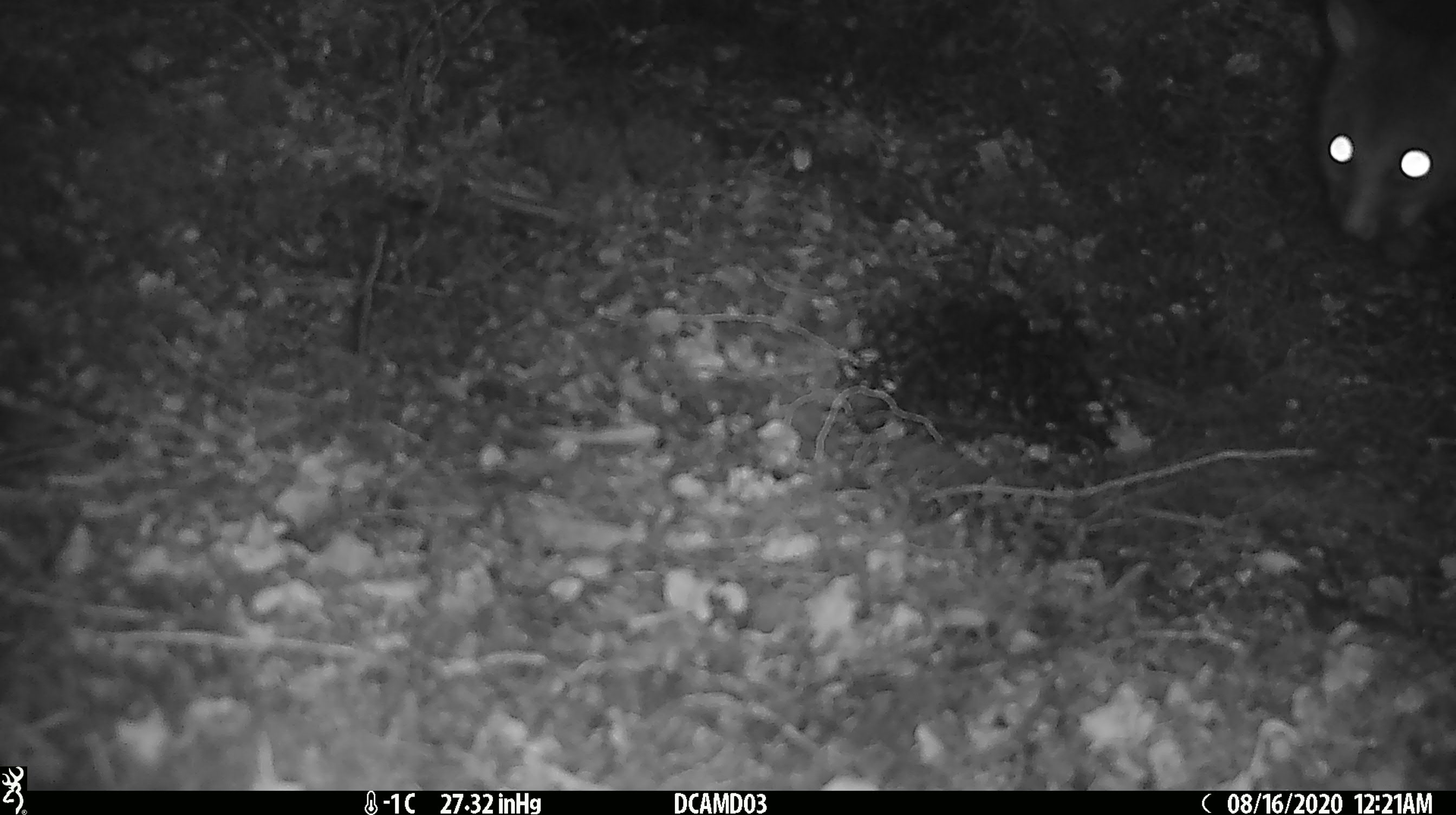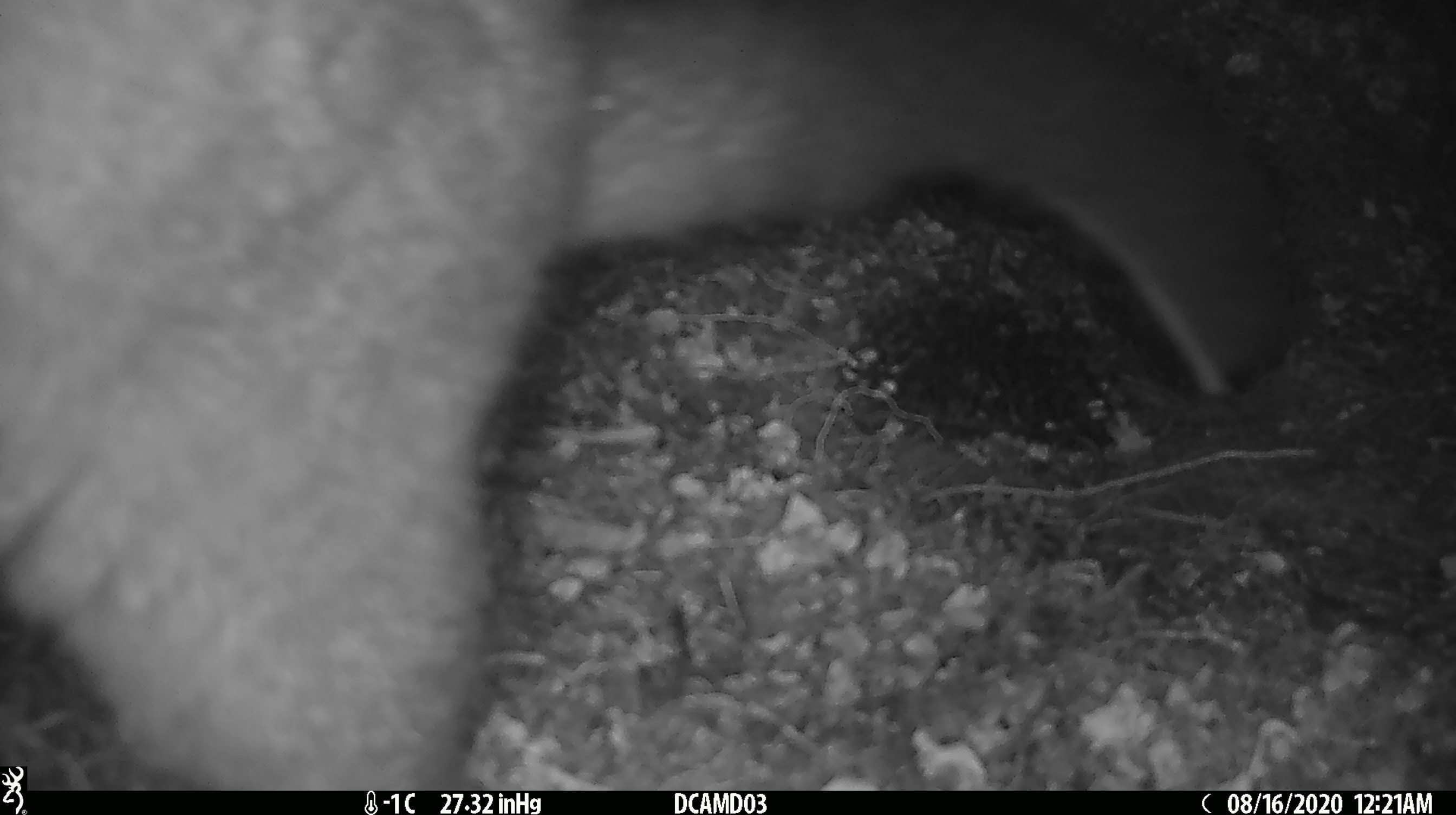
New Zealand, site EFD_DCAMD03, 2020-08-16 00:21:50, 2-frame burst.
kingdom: Animalia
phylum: Chordata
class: Mammalia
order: Diprotodontia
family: Phalangeridae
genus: Trichosurus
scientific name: Trichosurus vulpecula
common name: common brushtail possum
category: possum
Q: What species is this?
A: Possum (common brushtail possum) (Trichosurus vulpecula).